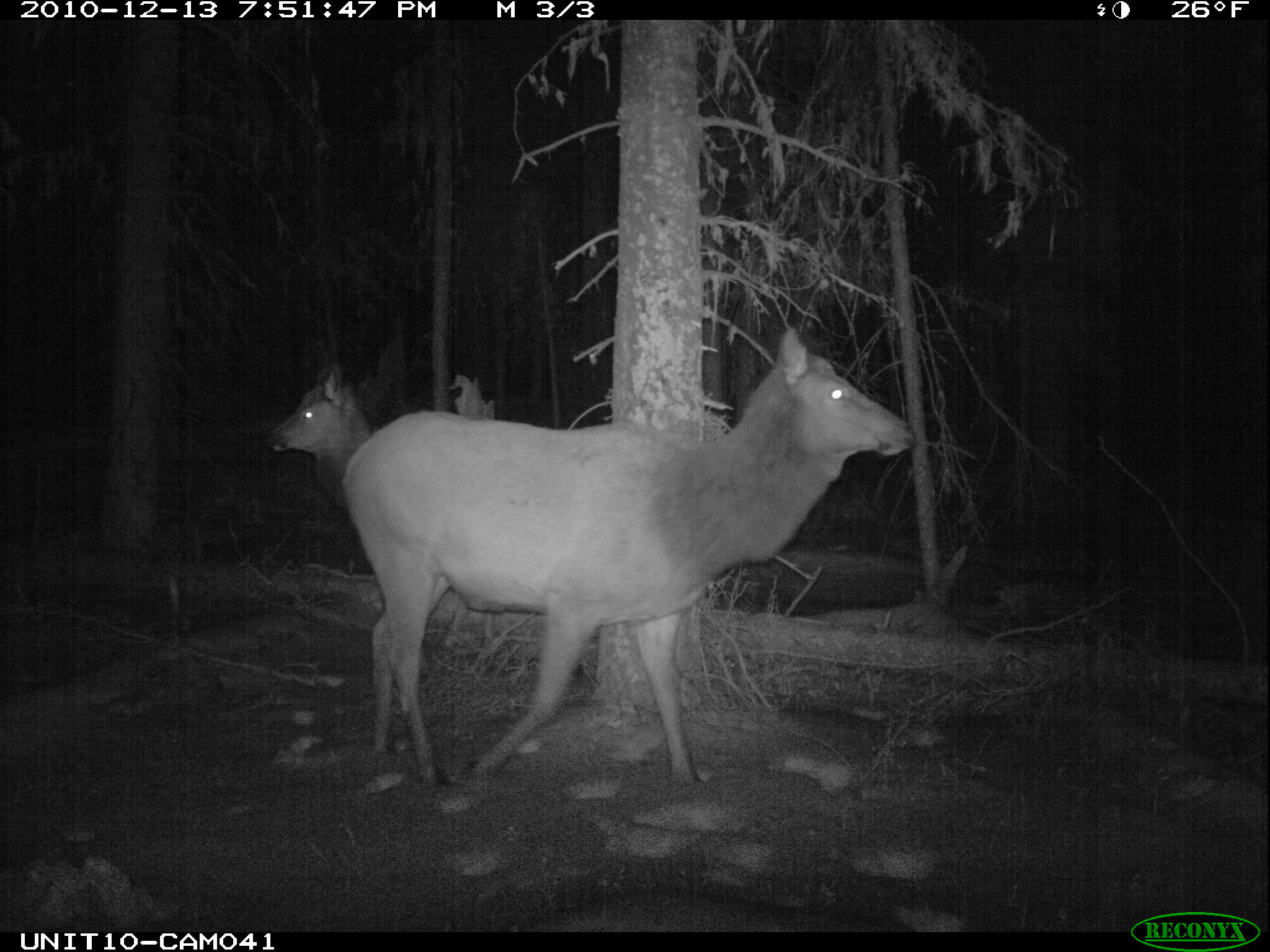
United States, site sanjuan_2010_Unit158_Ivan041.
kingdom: Animalia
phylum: Chordata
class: Mammalia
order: Artiodactyla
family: Cervidae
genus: Cervus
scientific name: Cervus elaphus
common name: red deer